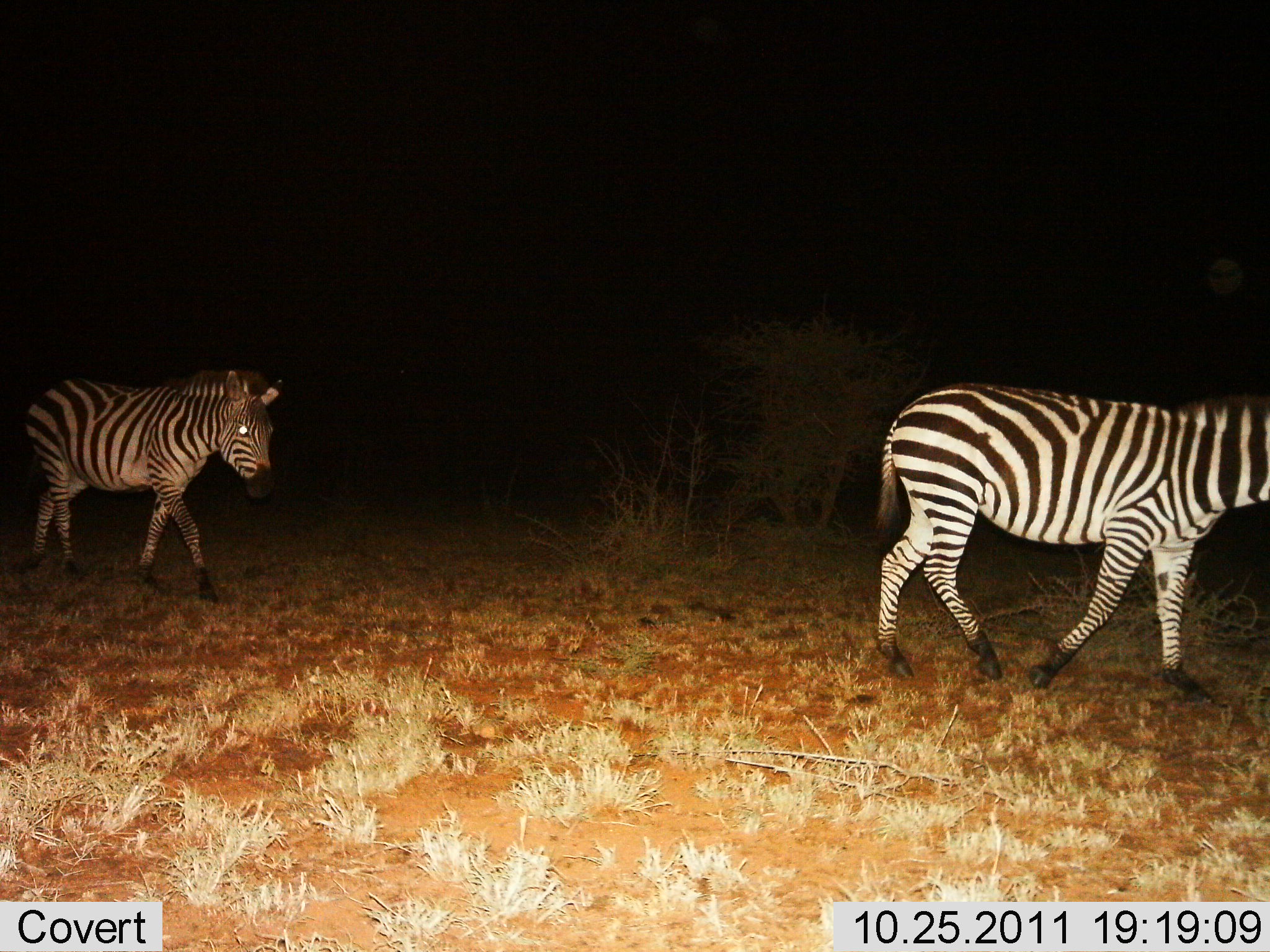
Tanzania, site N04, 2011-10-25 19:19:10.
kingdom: Animalia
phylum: Chordata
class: Mammalia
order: Perissodactyla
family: Equidae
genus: Equus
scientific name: Equus quagga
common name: plains zebra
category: zebra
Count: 2.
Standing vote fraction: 8%.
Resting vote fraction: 0%.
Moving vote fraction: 100%.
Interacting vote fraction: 0%.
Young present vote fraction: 0%.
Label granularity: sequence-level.